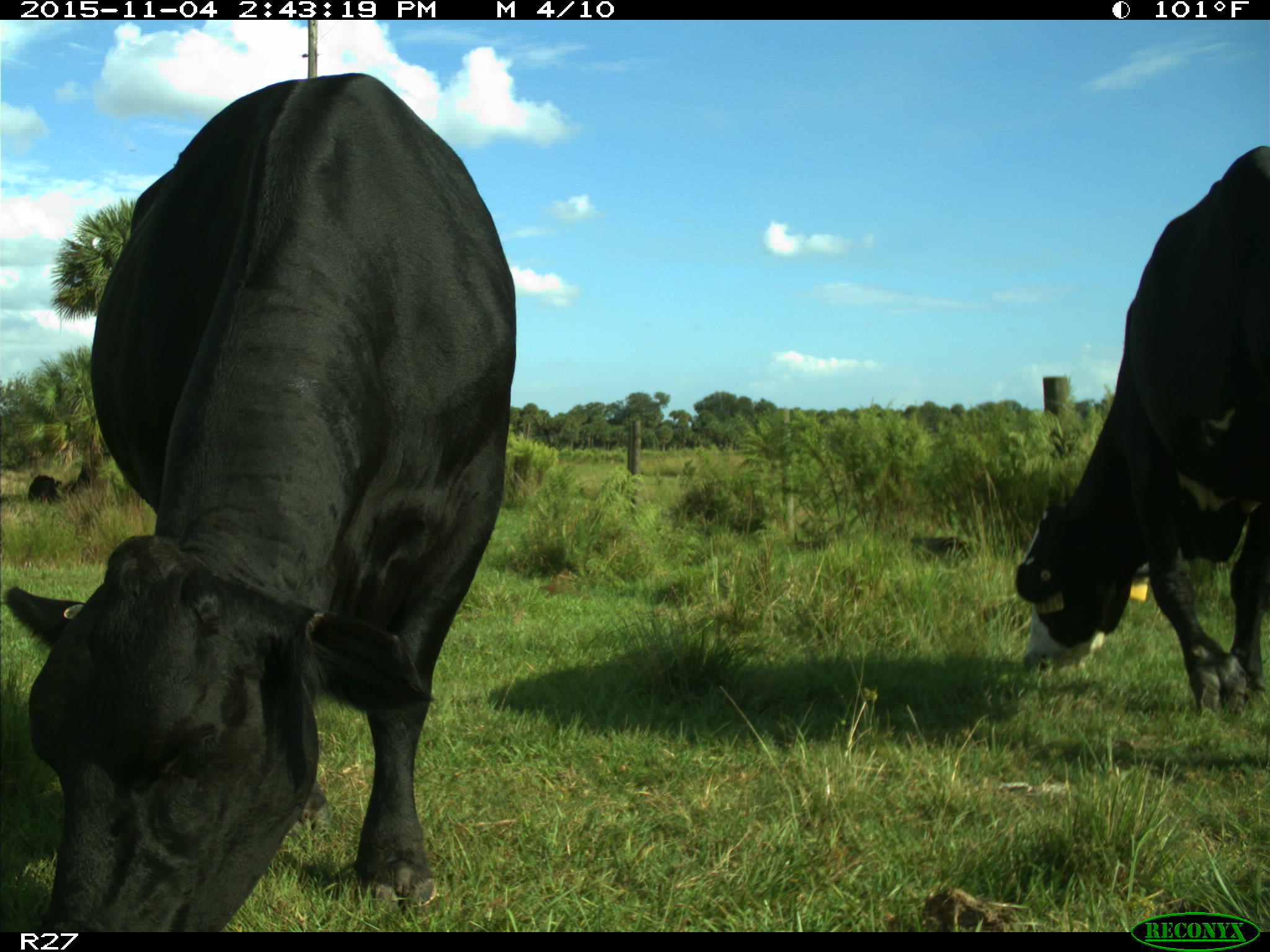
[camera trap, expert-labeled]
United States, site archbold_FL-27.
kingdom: Animalia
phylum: Chordata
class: Mammalia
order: Artiodactyla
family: Bovidae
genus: Bos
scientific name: Bos taurus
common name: domestic cow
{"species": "Bos taurus (domestic cow)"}